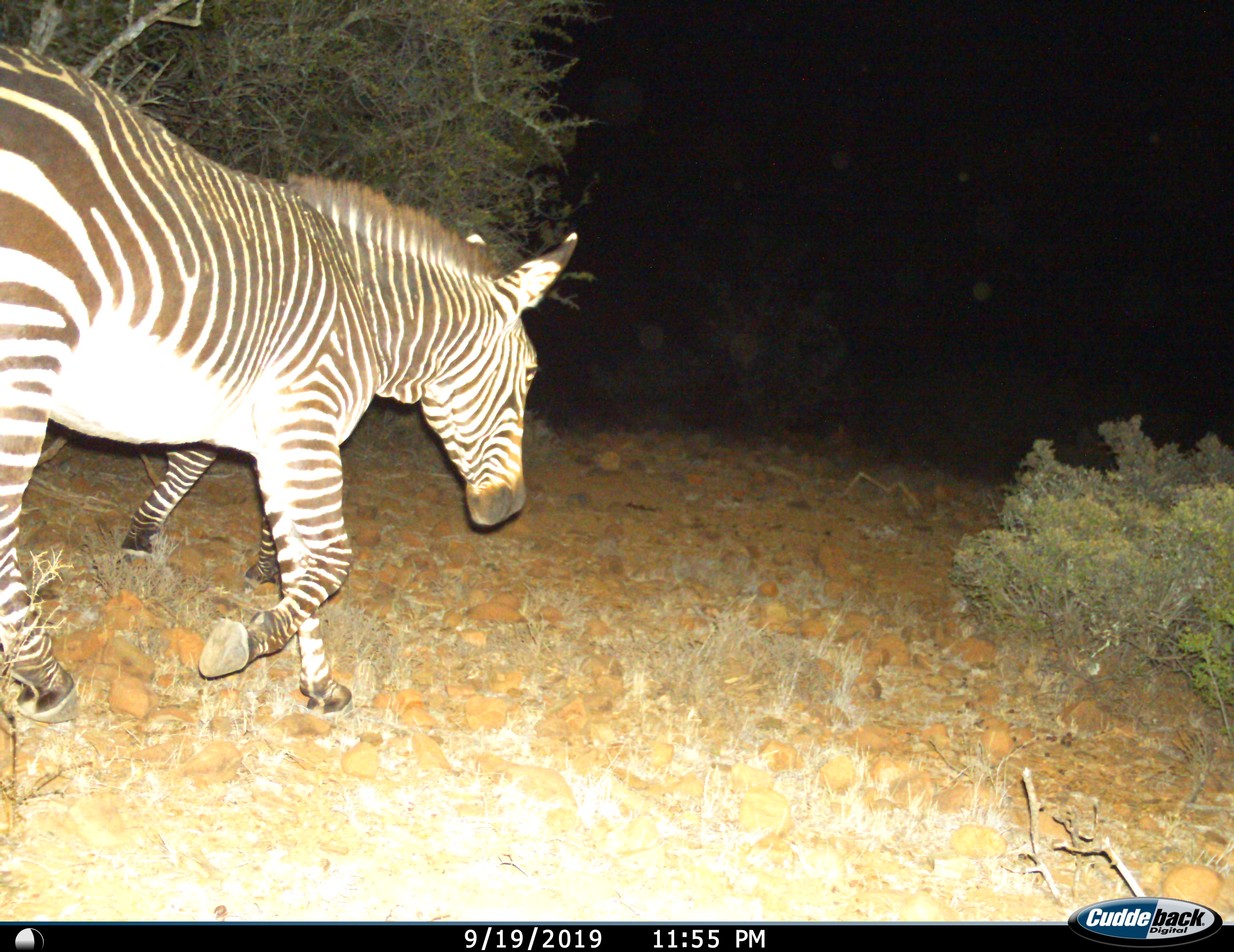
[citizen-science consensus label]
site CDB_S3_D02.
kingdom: Animalia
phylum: Chordata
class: Mammalia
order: Perissodactyla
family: Equidae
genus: Equus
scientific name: Equus zebra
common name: mountain zebra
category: zebramountain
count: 2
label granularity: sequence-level